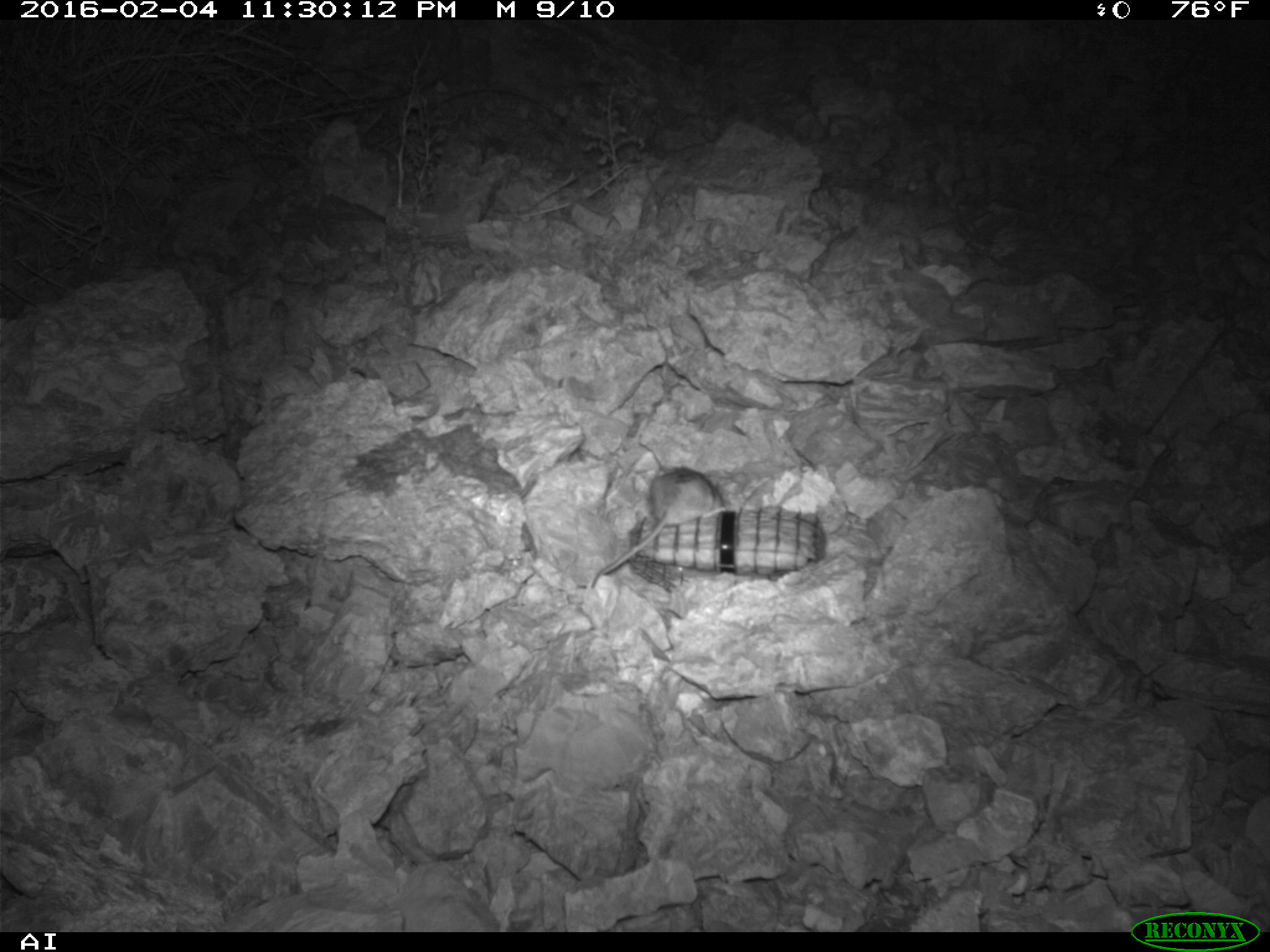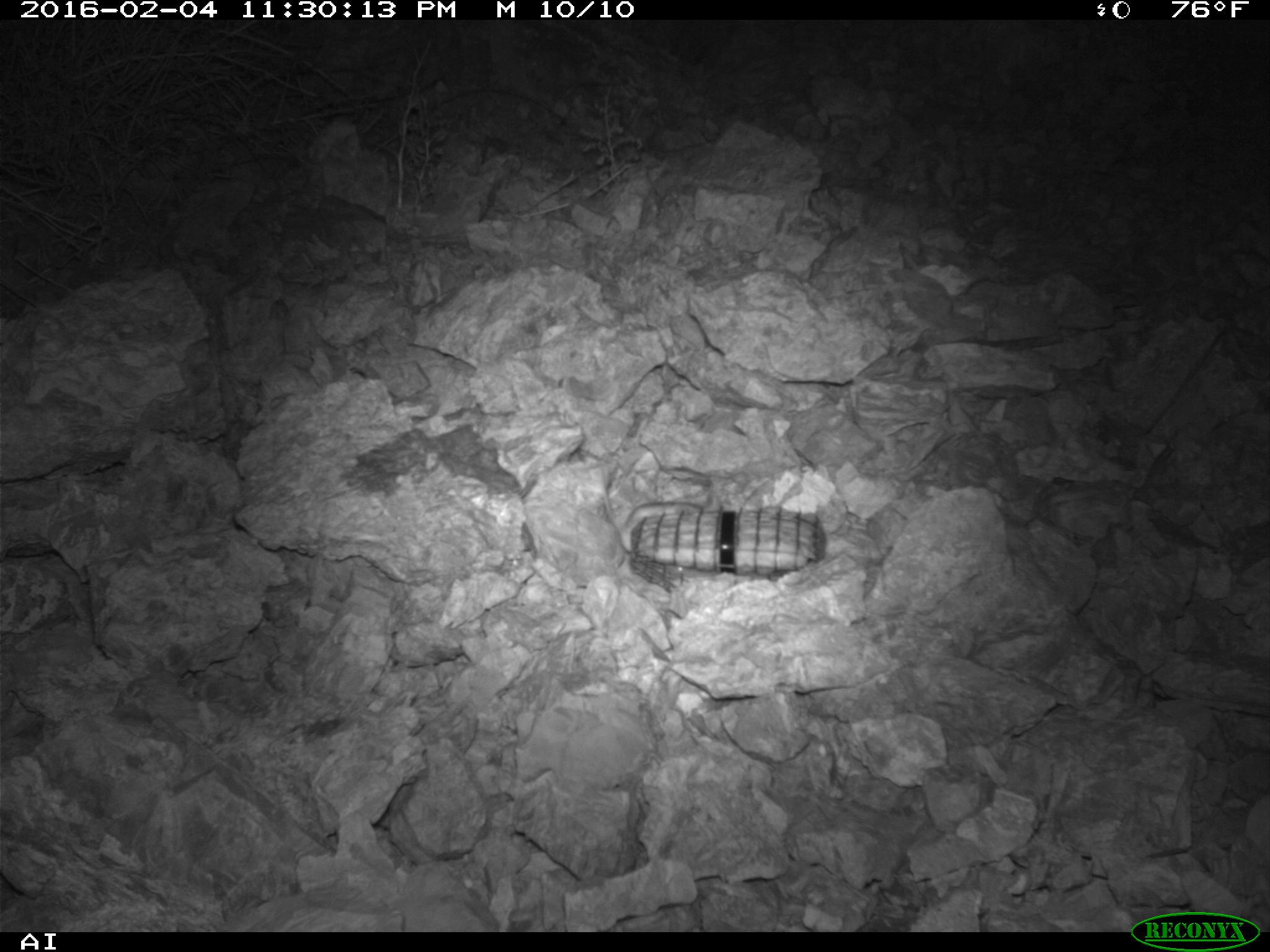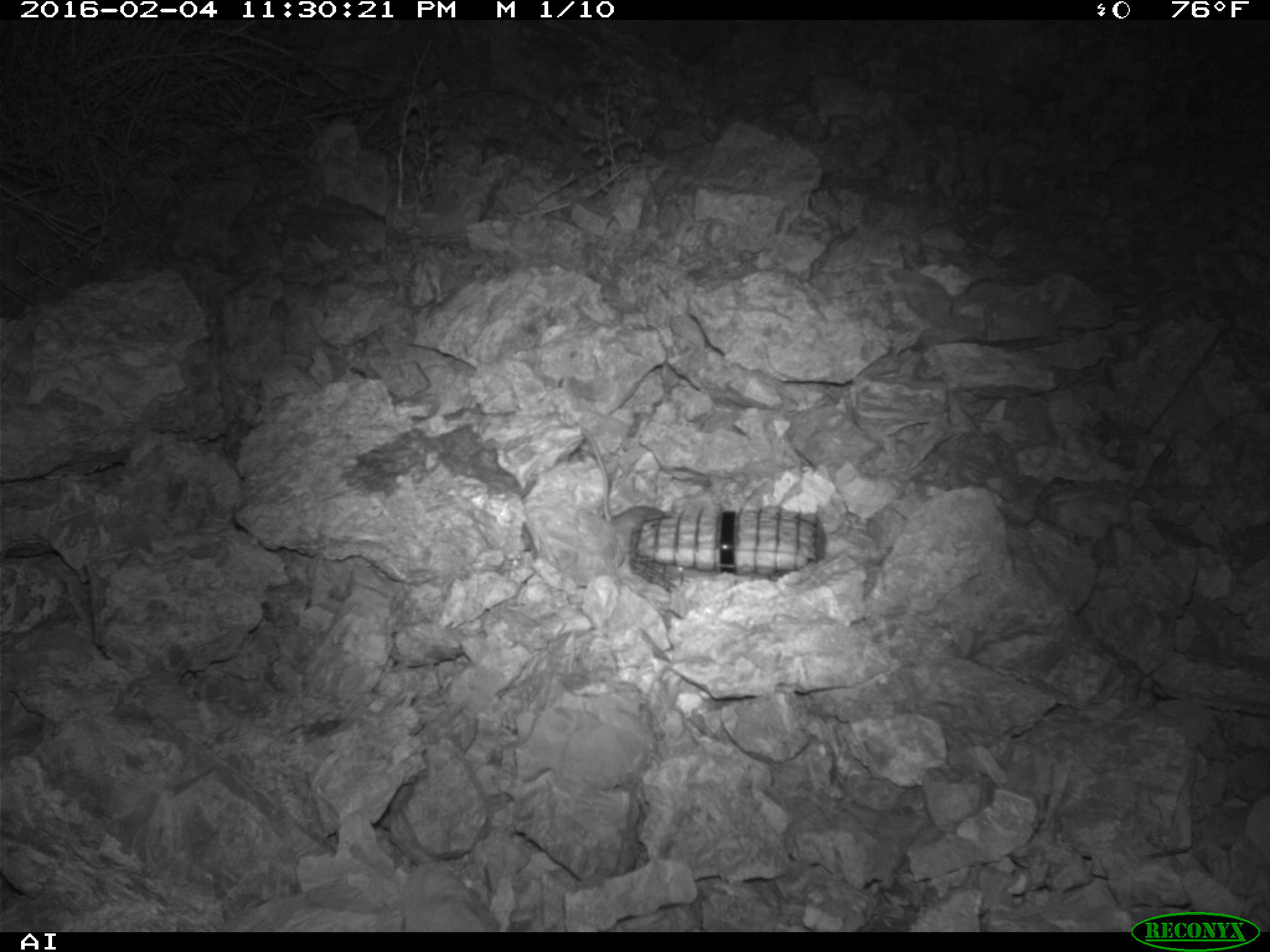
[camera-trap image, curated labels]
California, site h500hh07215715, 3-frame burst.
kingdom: Animalia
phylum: Chordata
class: Mammalia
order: Rodentia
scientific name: Rodentia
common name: rodent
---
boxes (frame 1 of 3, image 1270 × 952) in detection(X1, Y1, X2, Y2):
rodent: detection(590, 468, 727, 588)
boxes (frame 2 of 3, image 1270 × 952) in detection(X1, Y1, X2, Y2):
rodent: detection(599, 457, 704, 551)